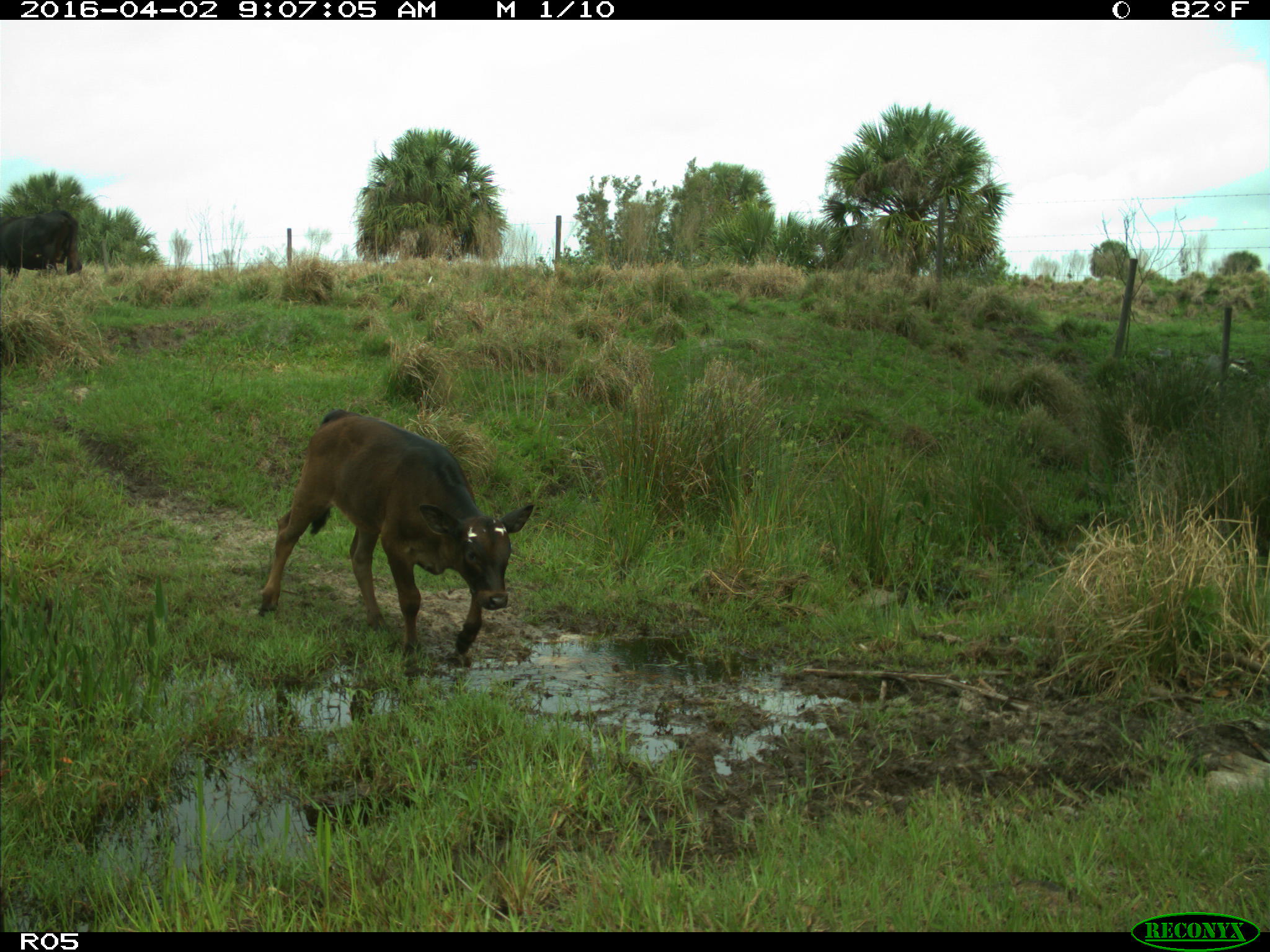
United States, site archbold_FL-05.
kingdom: Animalia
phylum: Chordata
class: Mammalia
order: Artiodactyla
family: Bovidae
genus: Bos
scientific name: Bos taurus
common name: domestic cow